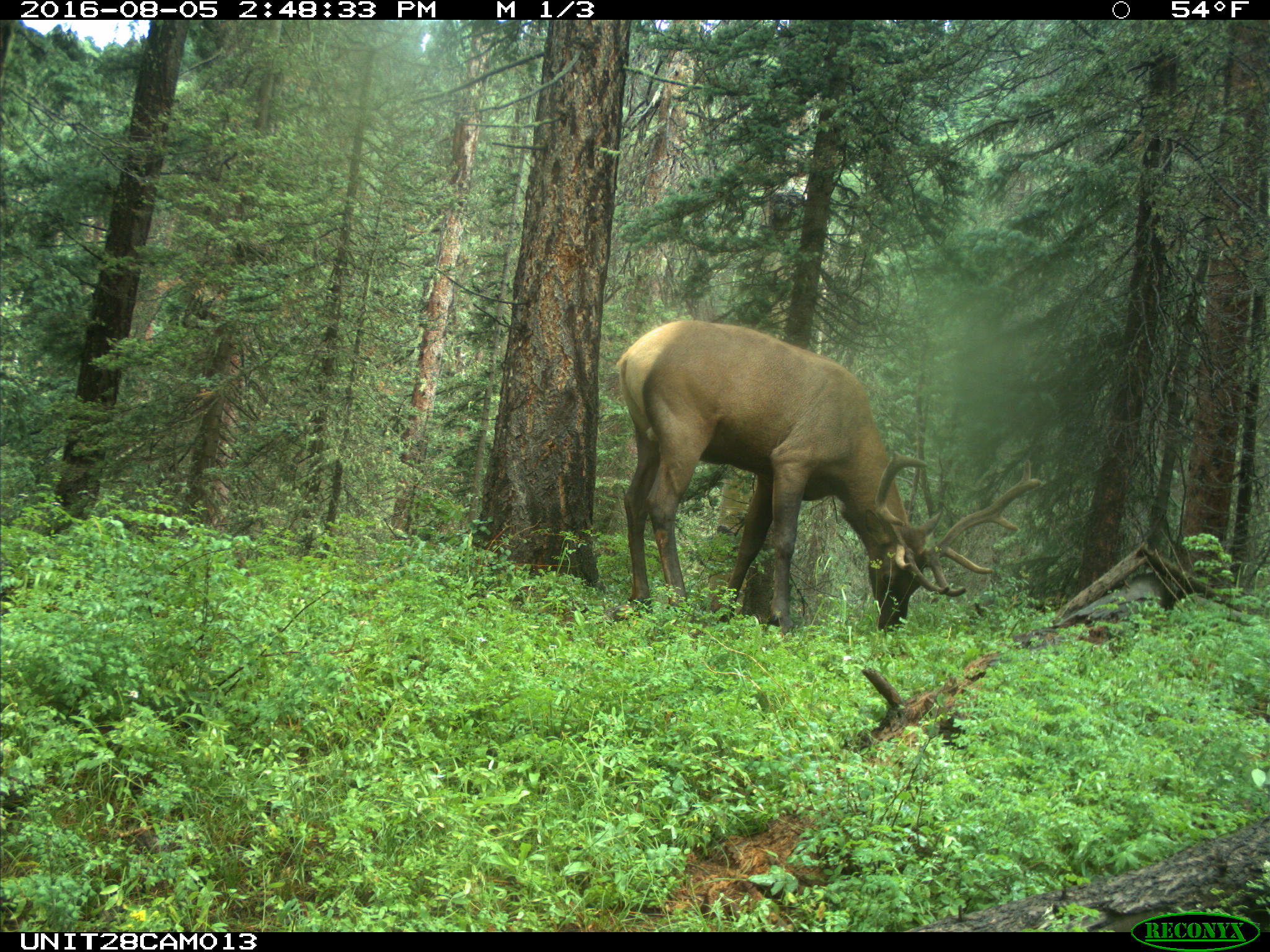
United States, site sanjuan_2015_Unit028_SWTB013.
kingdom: Animalia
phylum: Chordata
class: Mammalia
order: Artiodactyla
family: Cervidae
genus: Cervus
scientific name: Cervus elaphus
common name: red deer